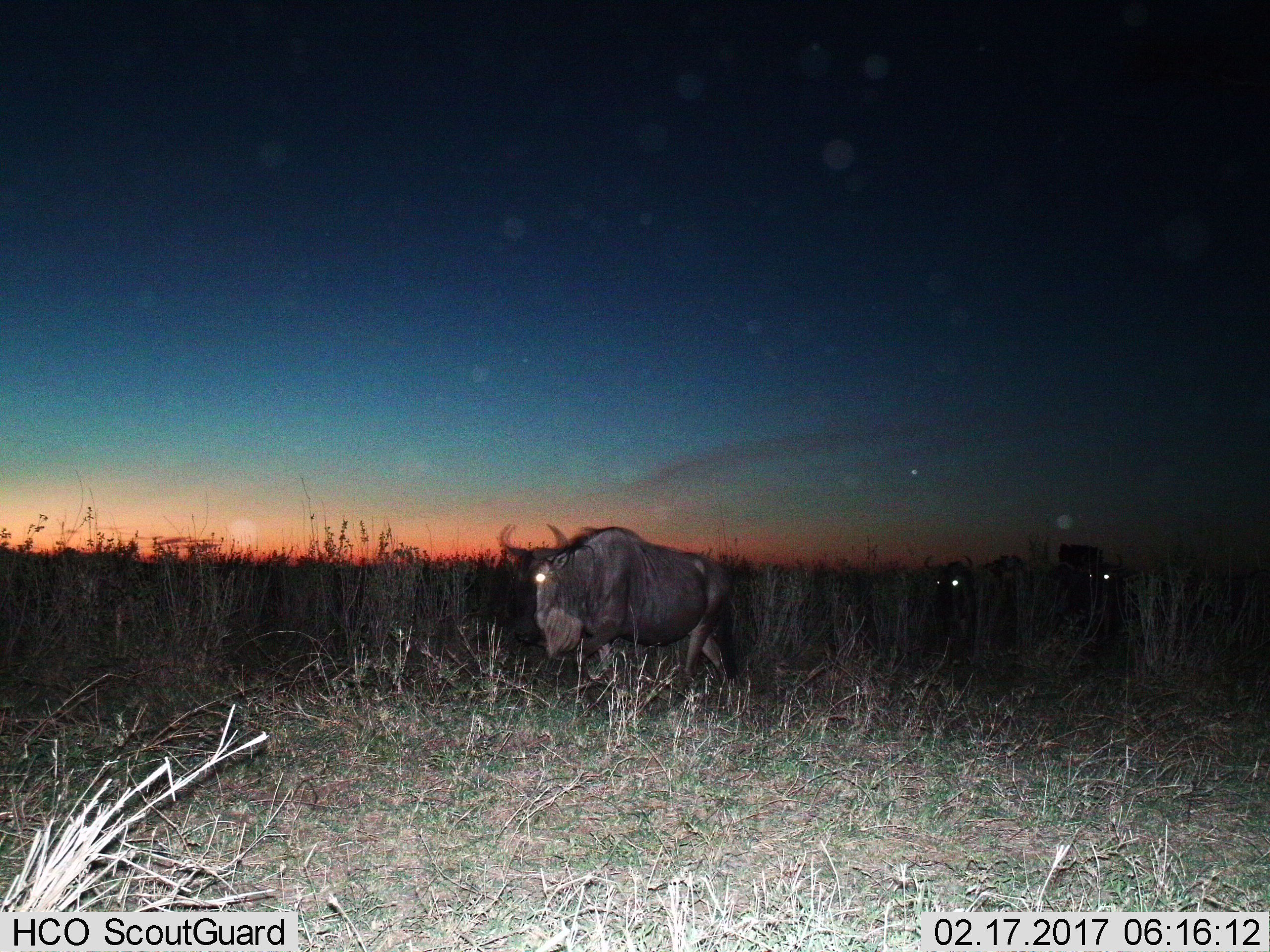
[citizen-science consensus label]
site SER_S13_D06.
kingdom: Animalia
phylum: Chordata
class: Mammalia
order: Artiodactyla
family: Bovidae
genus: Connochaetes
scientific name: Connochaetes taurinus taurinus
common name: blue wildebeest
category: wildebeestblue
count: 3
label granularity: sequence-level